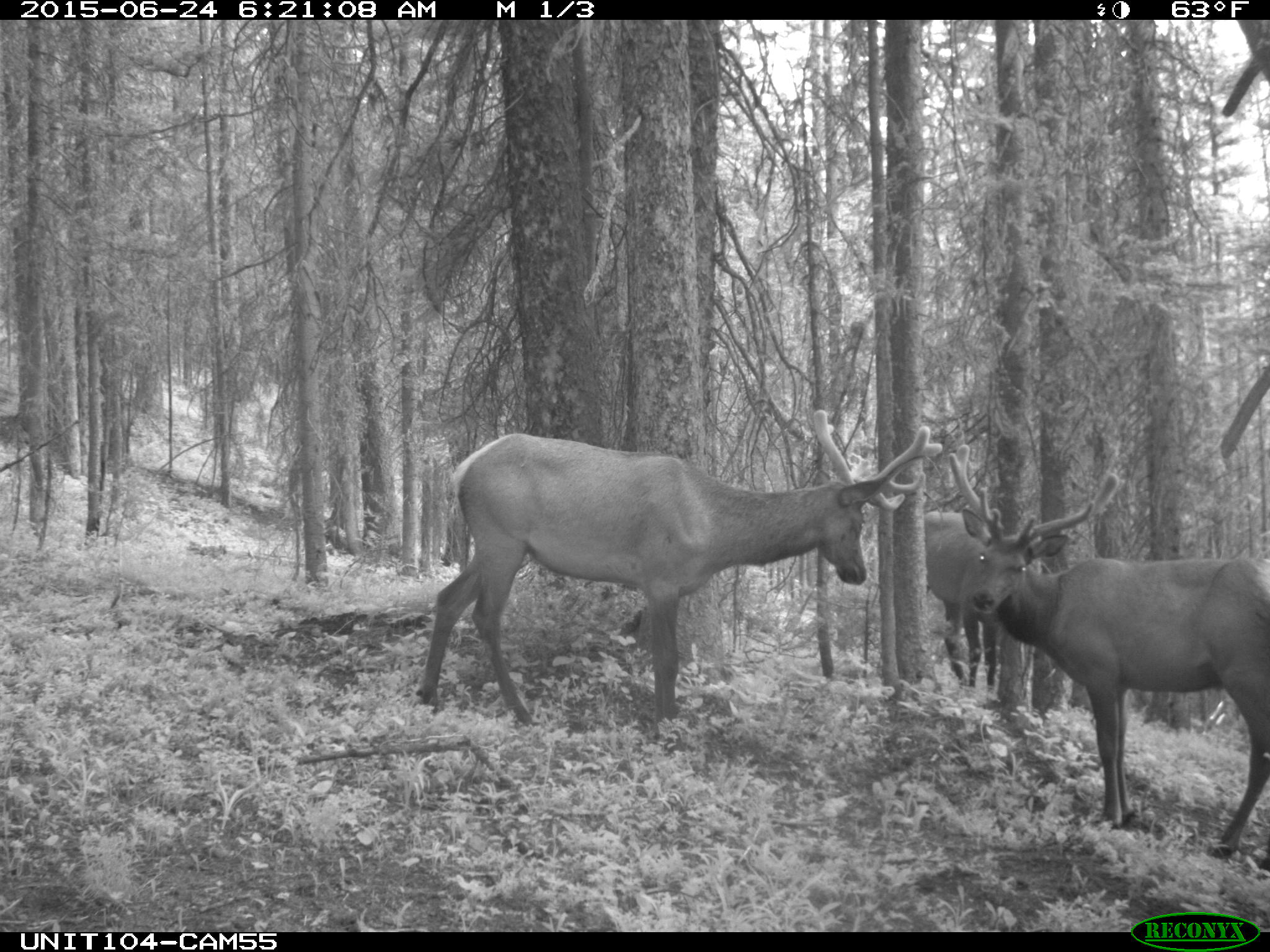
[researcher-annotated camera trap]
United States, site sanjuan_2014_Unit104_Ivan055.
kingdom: Animalia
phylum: Chordata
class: Mammalia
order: Artiodactyla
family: Cervidae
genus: Cervus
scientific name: Cervus elaphus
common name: red deer